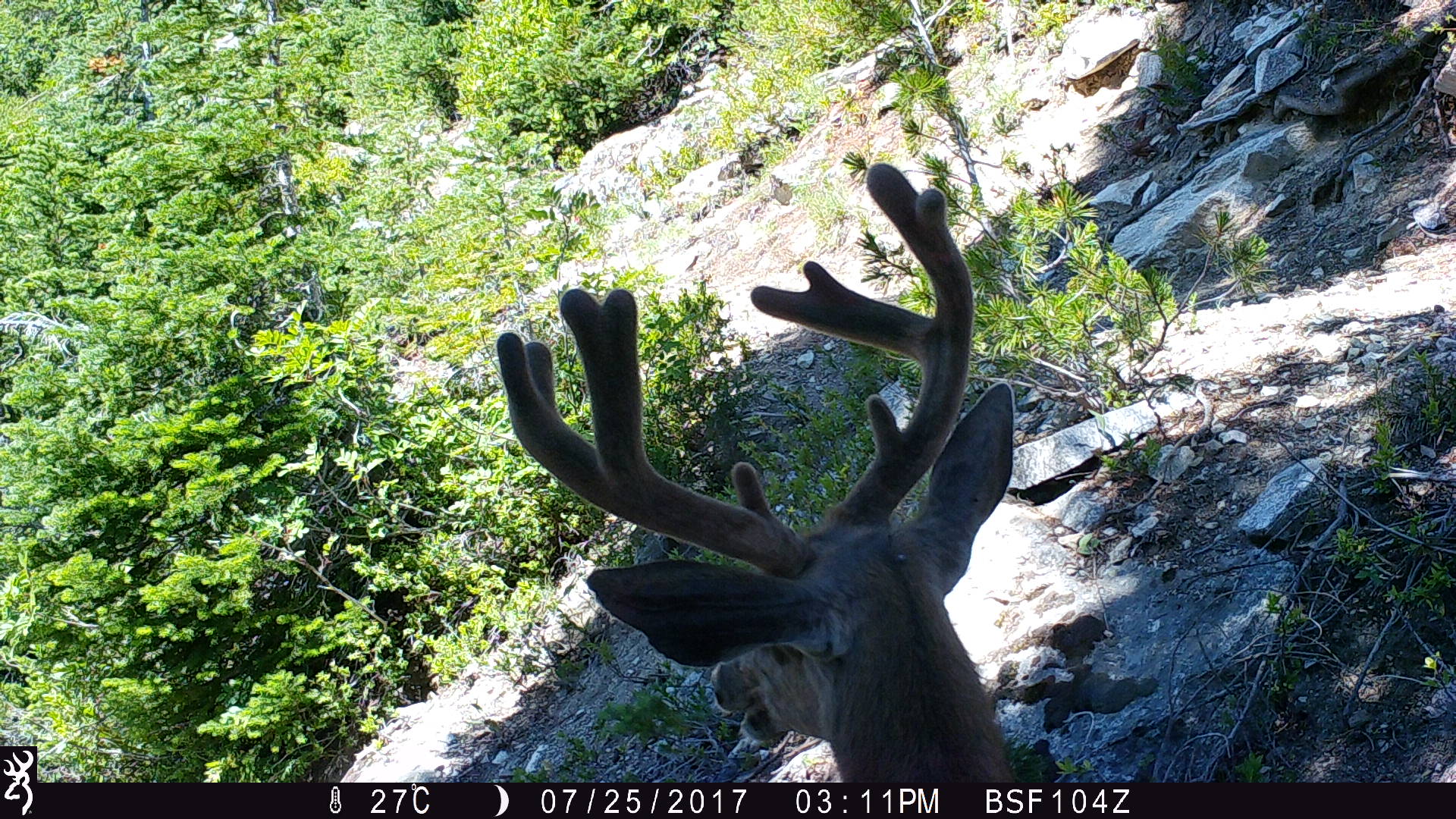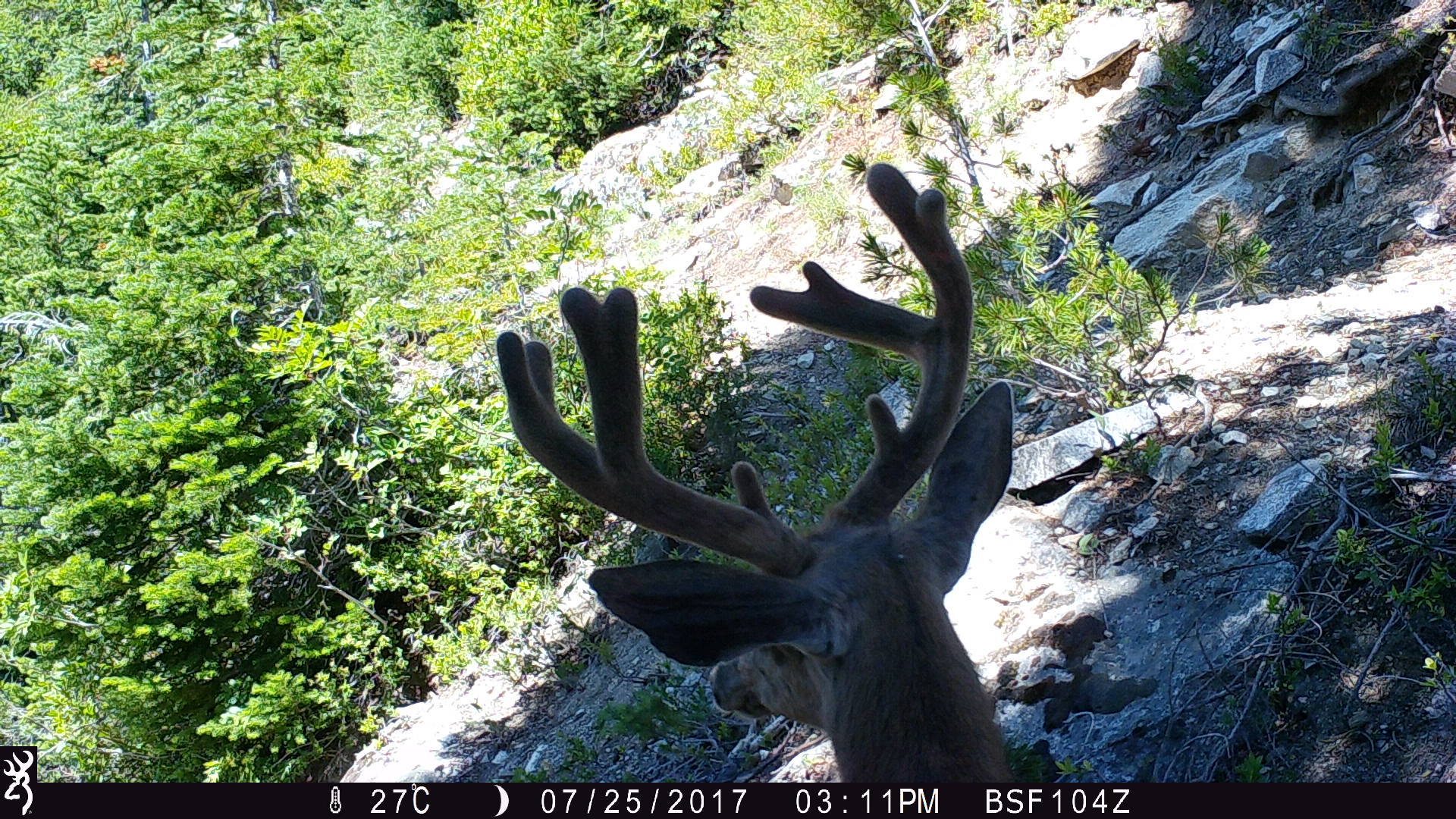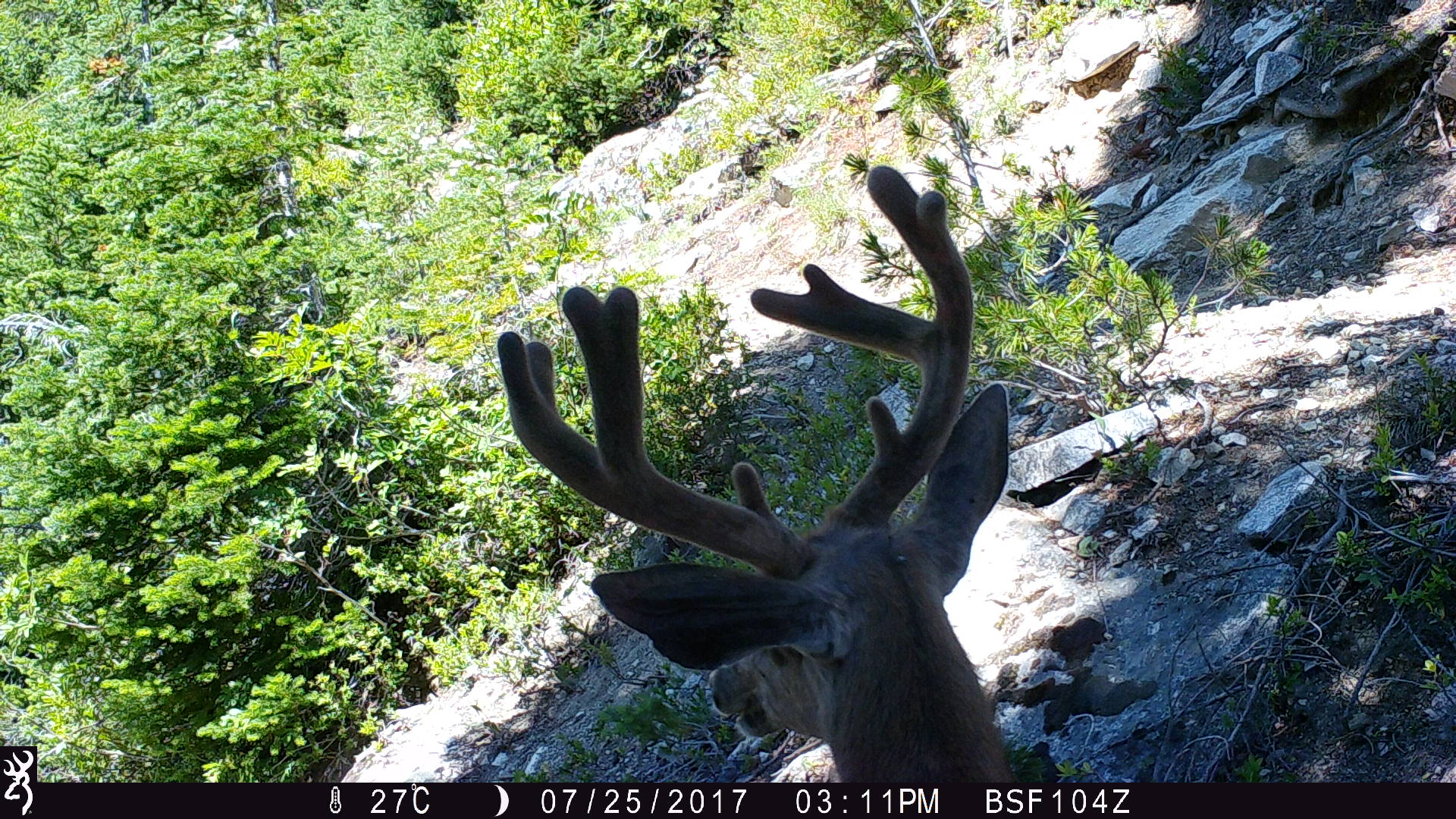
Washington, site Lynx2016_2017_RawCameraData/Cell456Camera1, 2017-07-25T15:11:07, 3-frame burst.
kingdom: Animalia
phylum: Chordata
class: Mammalia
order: Artiodactyla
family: Cervidae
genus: Odocoileus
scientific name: Odocoileus hemionus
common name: mule deer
Odocoileus hemionus (mule deer). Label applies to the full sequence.